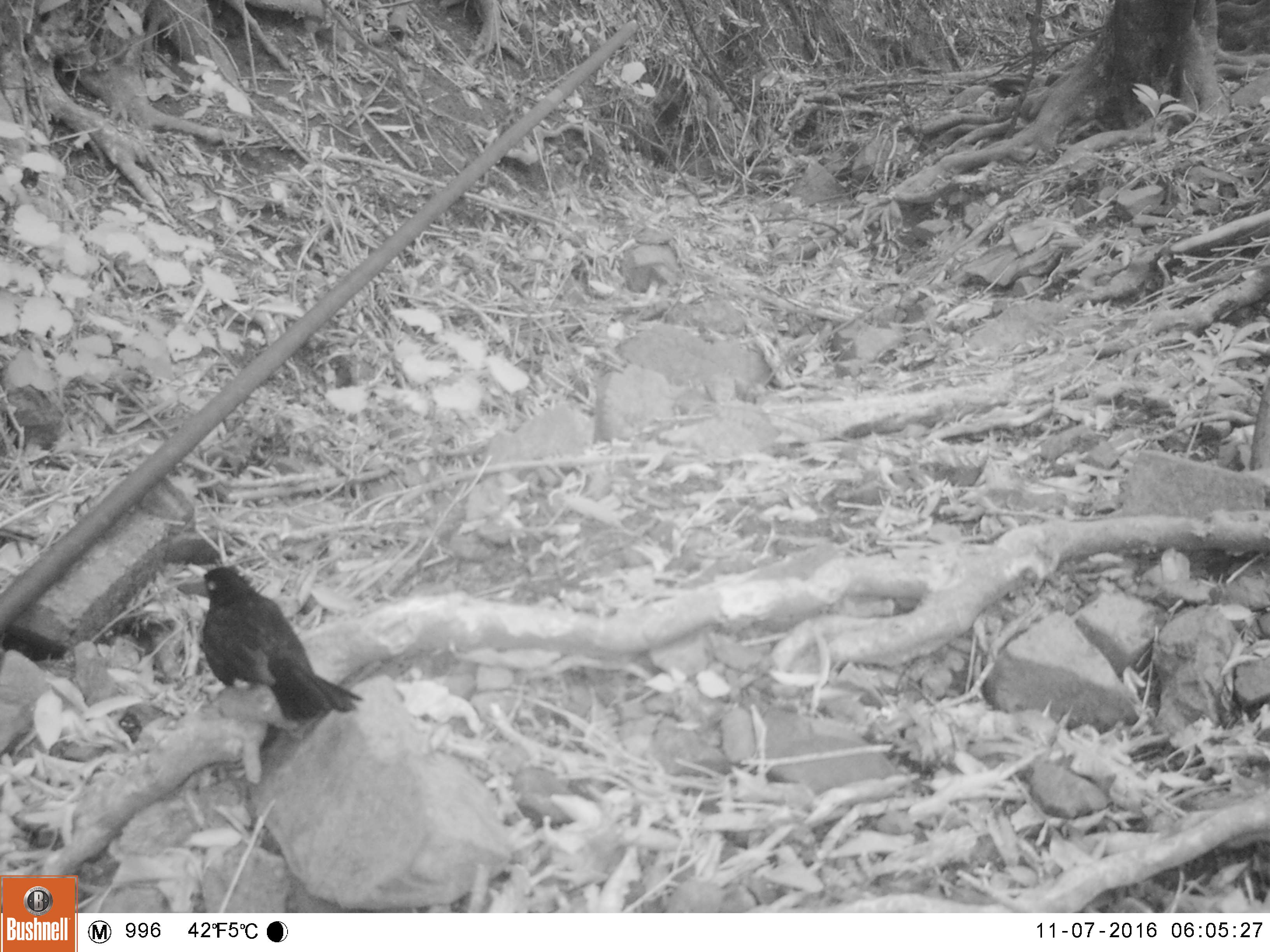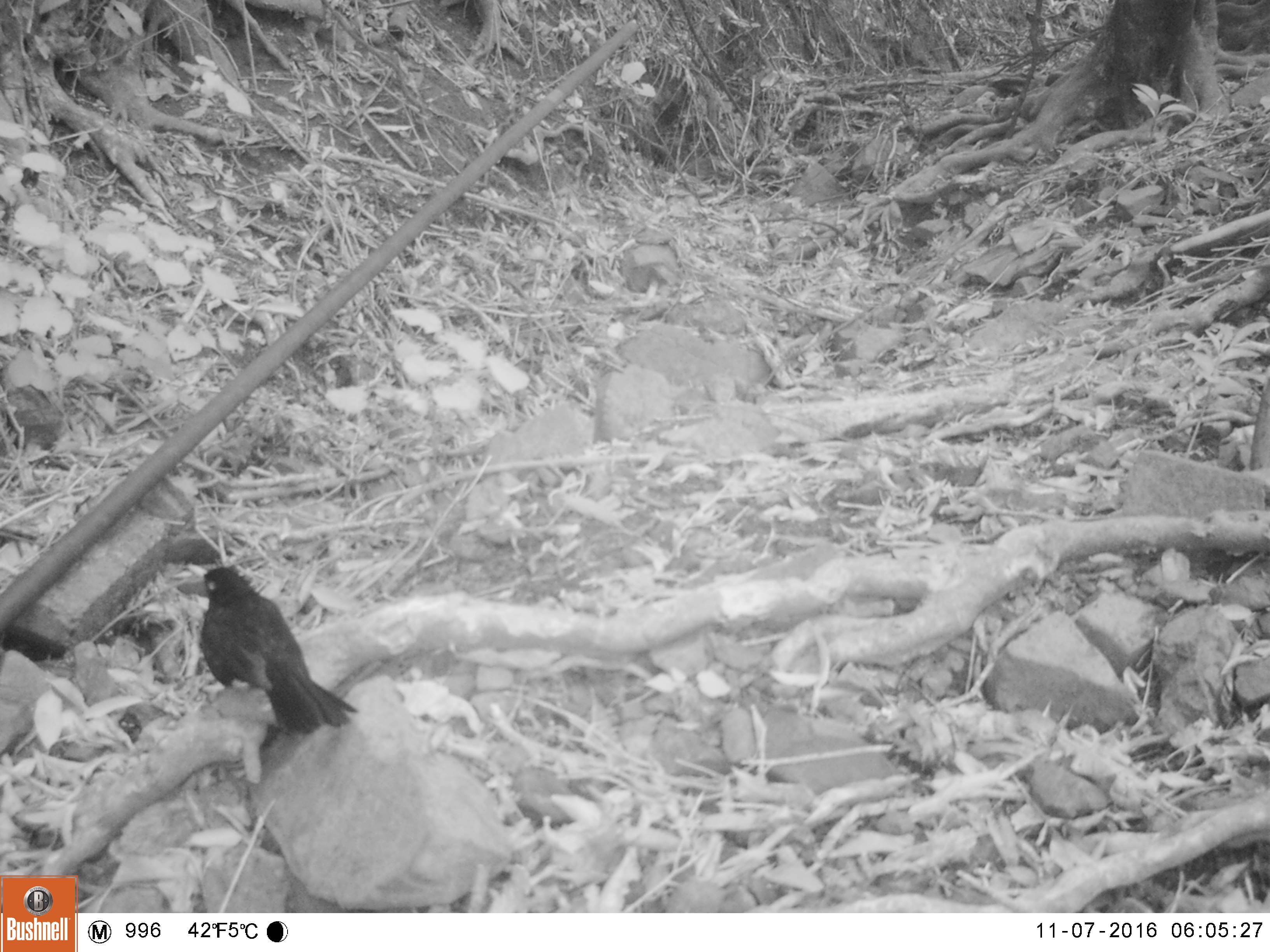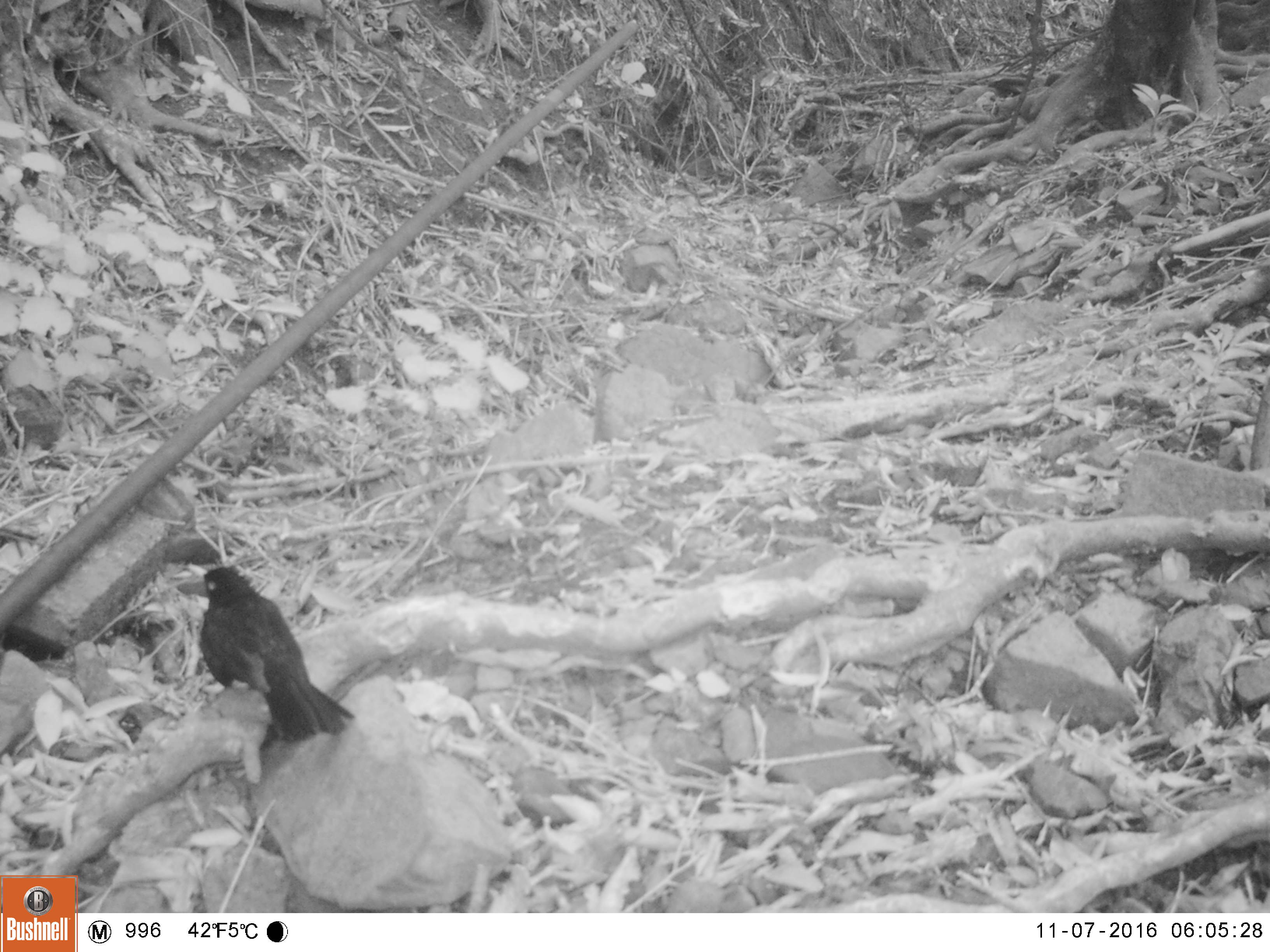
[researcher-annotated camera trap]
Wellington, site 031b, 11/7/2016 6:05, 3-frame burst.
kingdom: Animalia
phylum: Chordata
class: Aves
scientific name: Aves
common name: bird